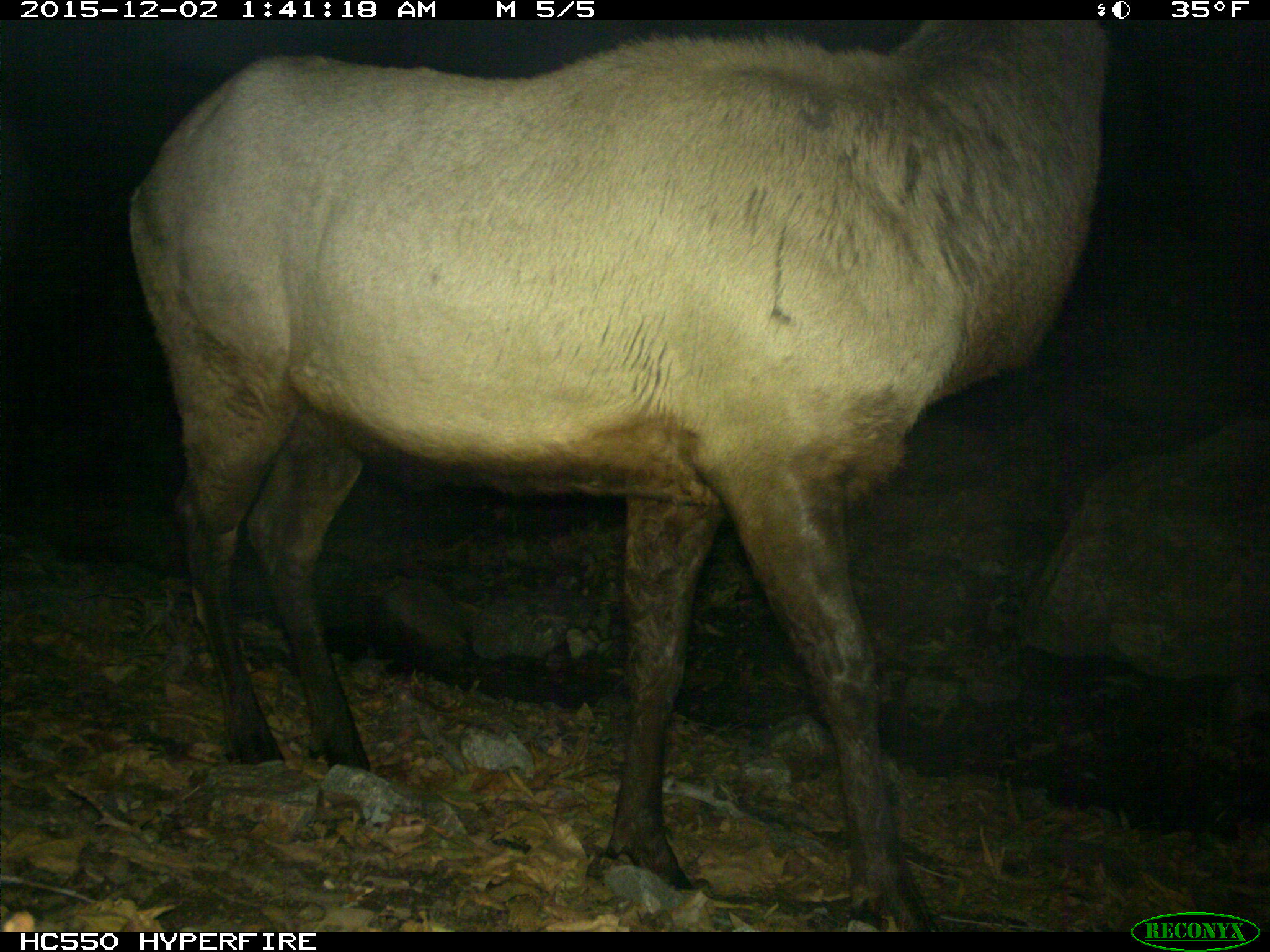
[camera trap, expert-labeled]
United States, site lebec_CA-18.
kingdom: Animalia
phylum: Chordata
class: Mammalia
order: Artiodactyla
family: Cervidae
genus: Cervus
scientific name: Cervus canadensis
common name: elk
Cervus canadensis (elk).